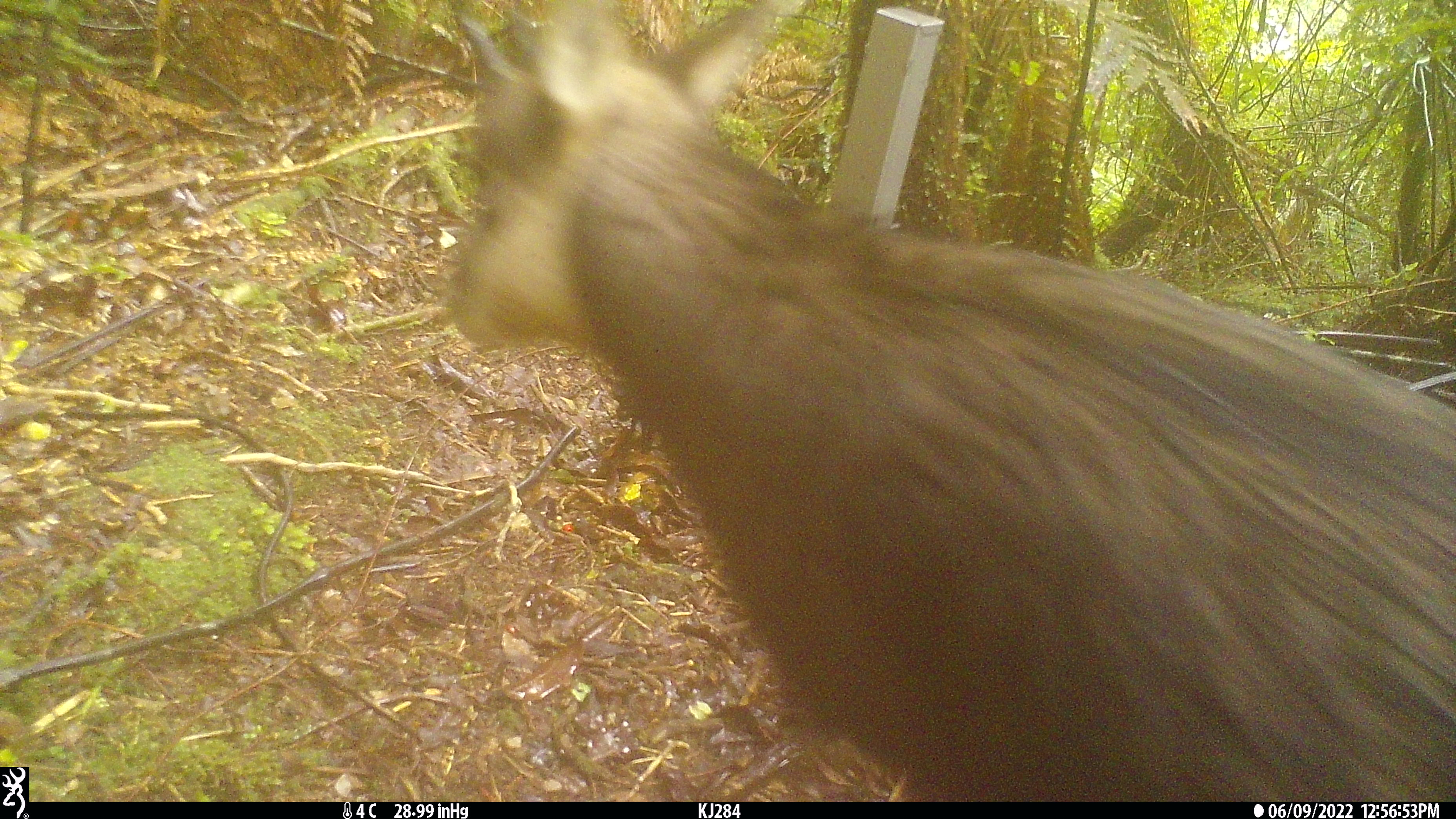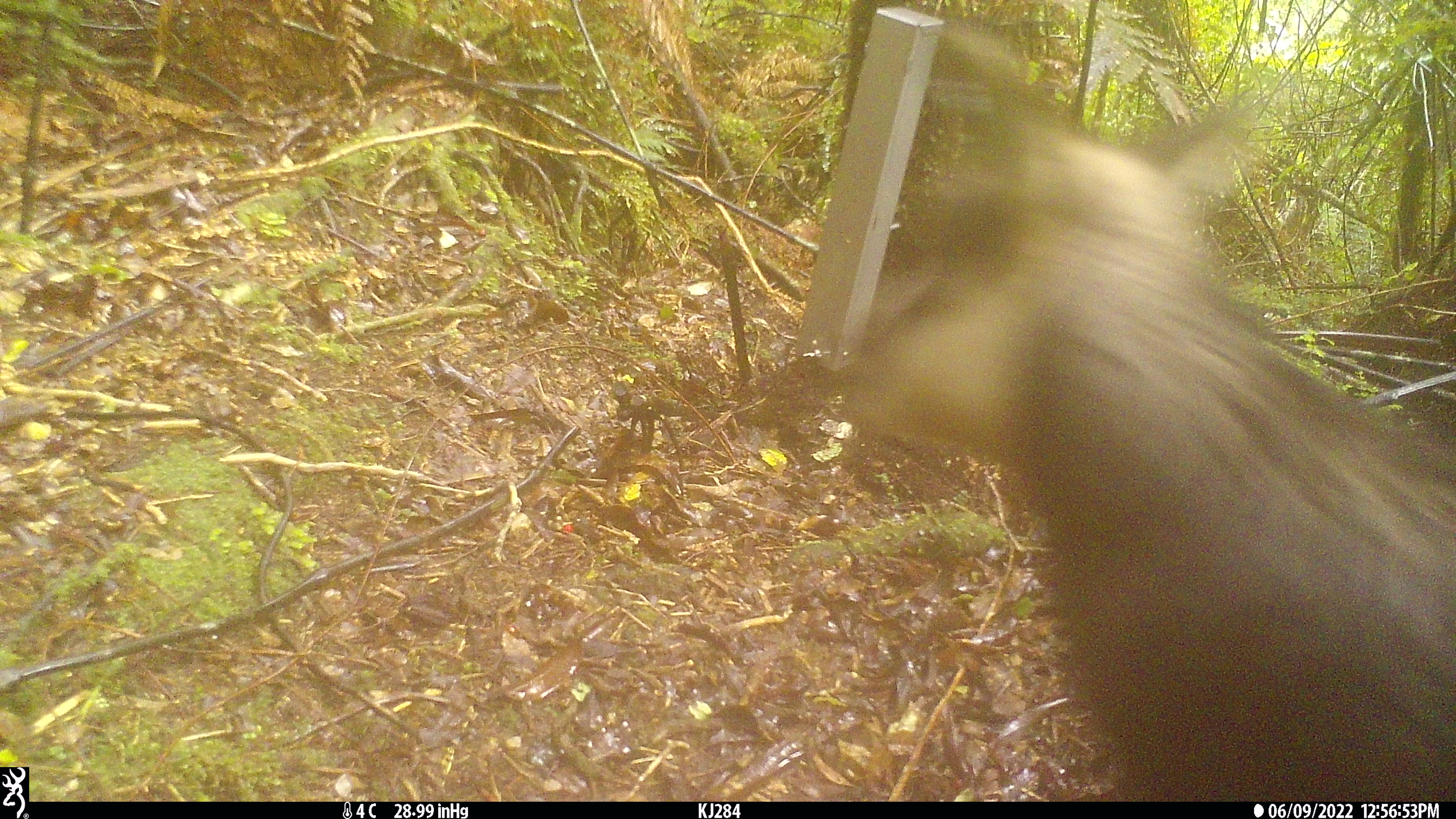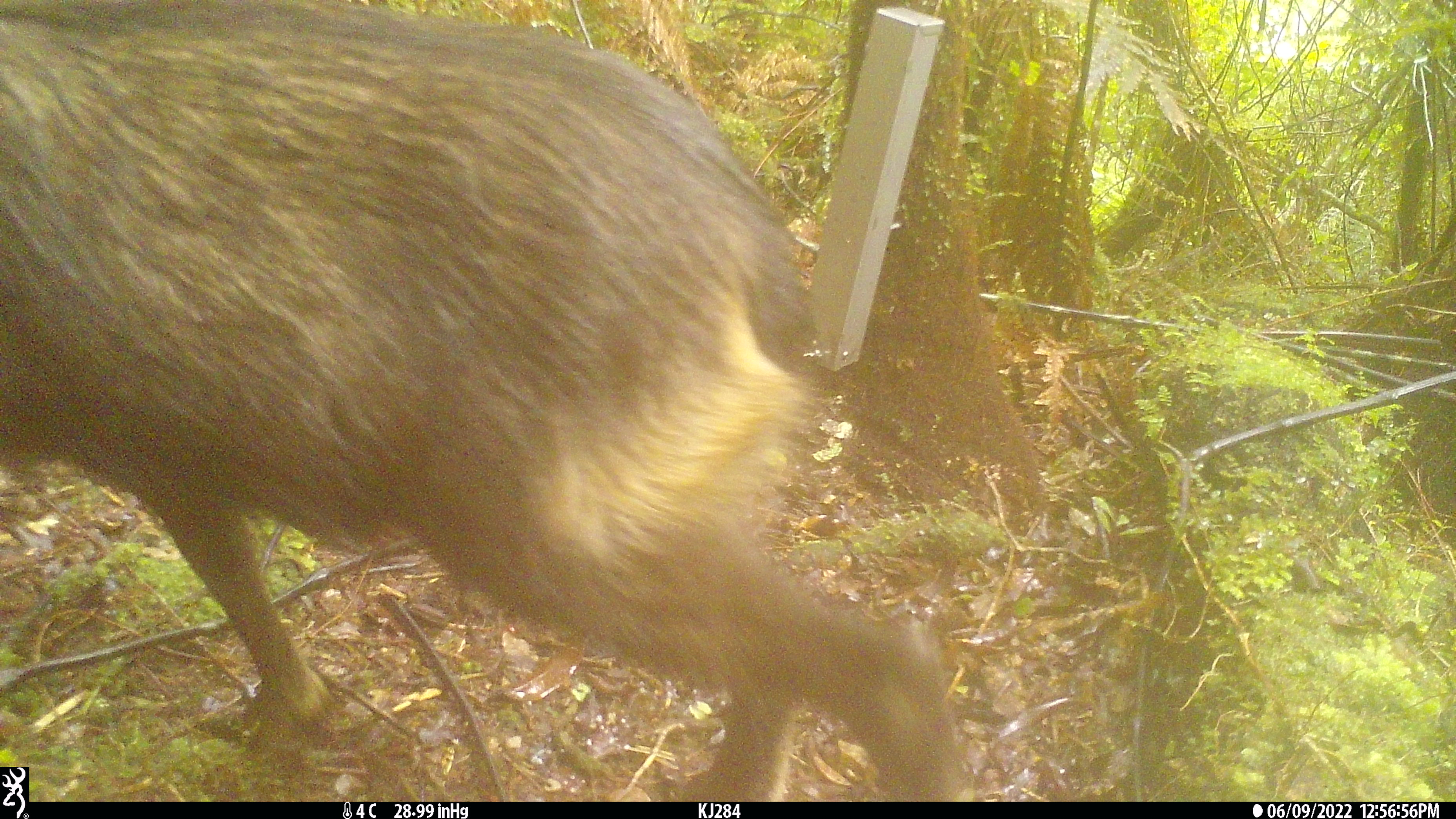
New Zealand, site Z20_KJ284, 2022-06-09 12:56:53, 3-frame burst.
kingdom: Animalia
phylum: Chordata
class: Mammalia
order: Artiodactyla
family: Bovidae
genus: Rupicapra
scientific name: Rupicapra rupicapra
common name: alpine chamois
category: chamois